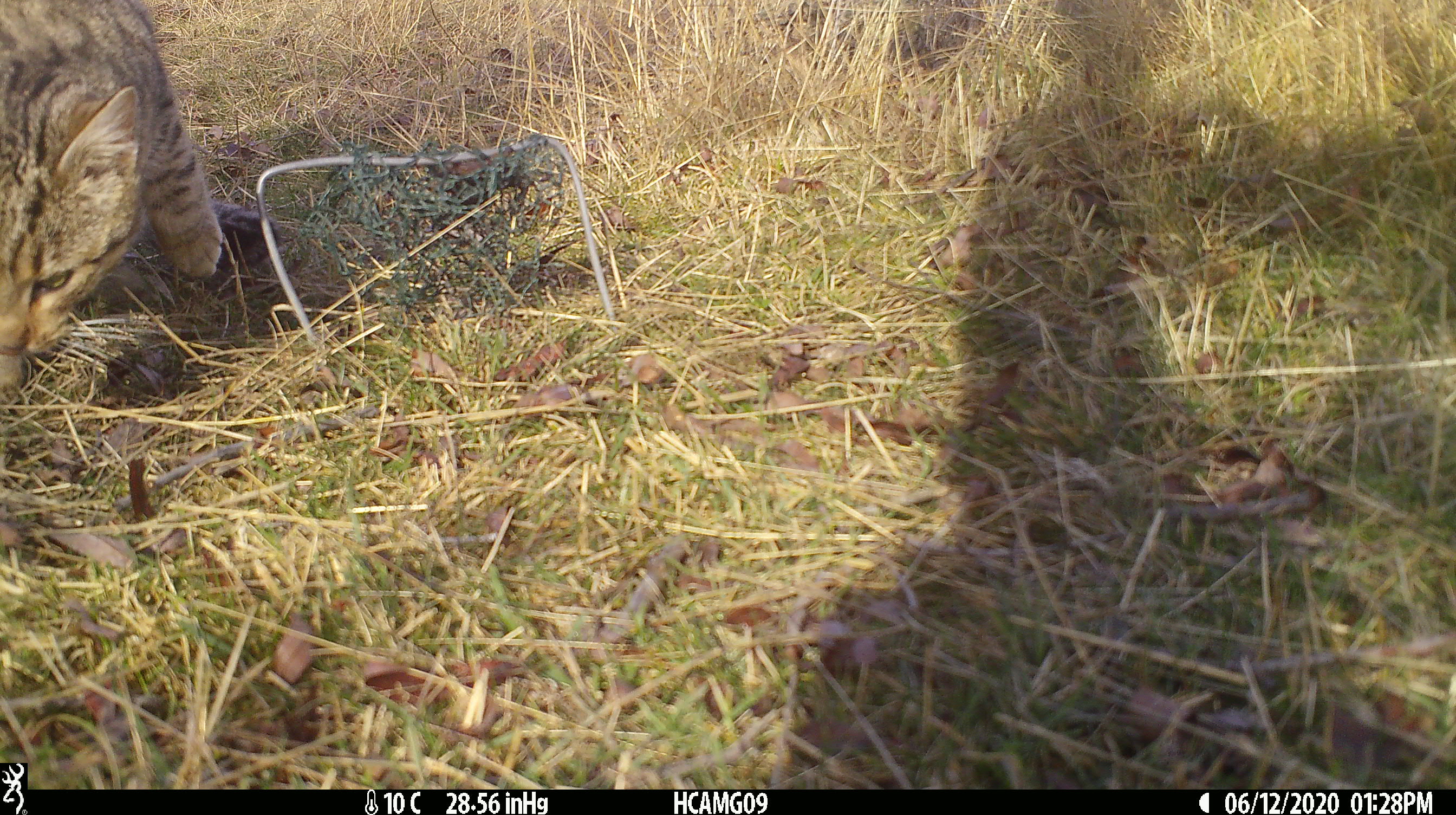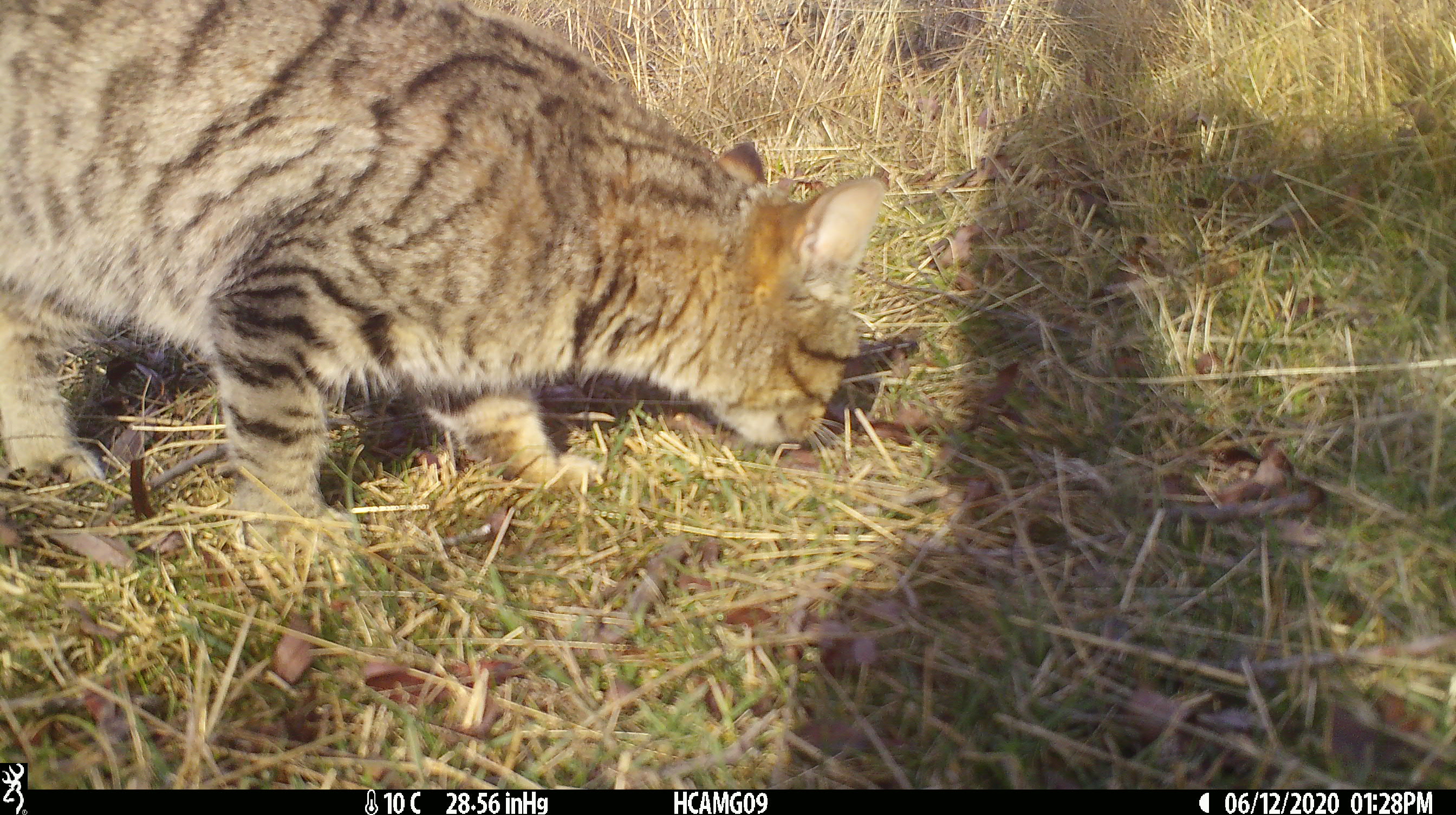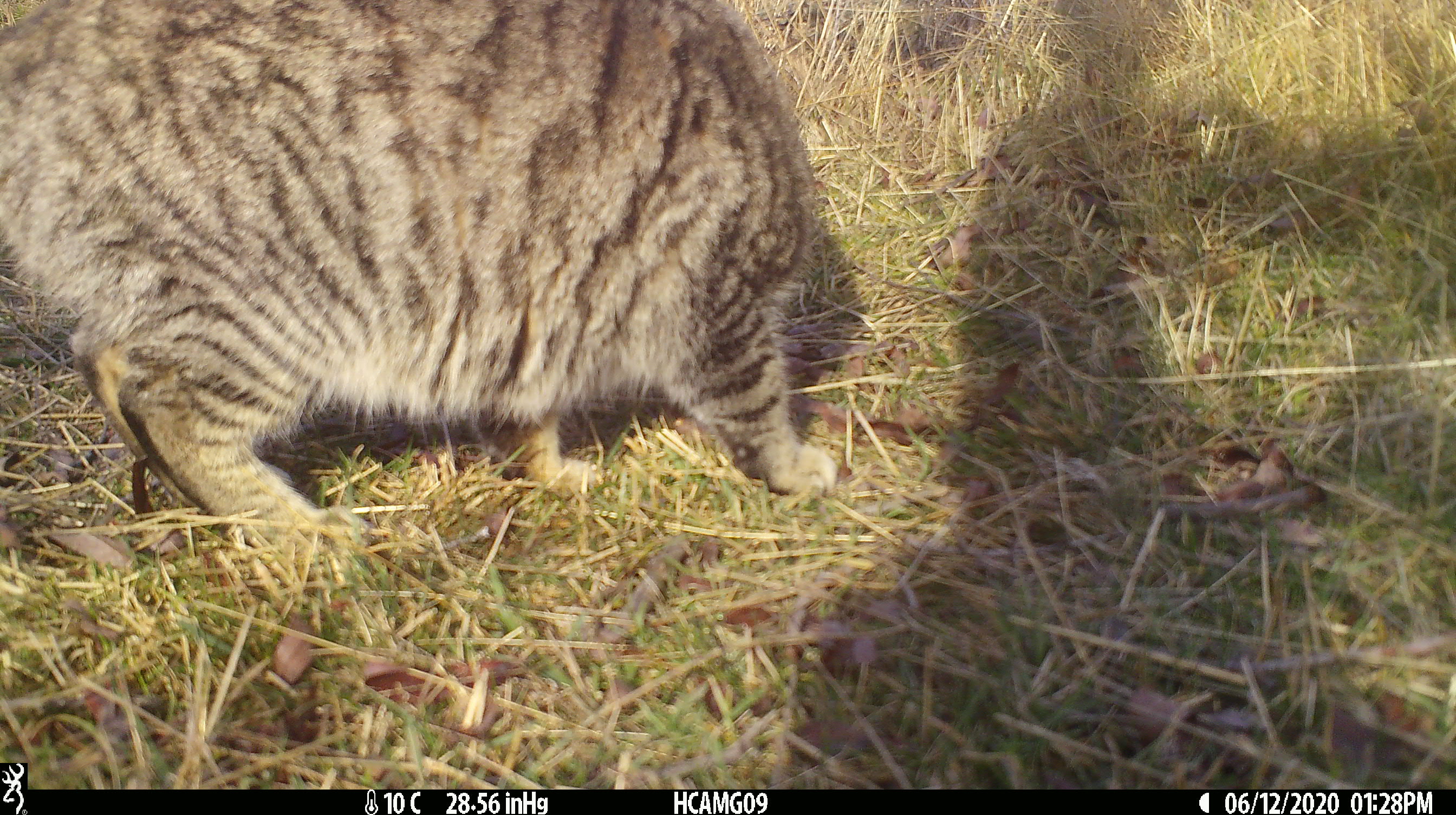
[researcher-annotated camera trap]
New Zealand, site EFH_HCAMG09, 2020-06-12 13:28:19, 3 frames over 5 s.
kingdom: Animalia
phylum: Chordata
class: Mammalia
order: Carnivora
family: Felidae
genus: Felis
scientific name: Felis catus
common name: domestic cat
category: cat